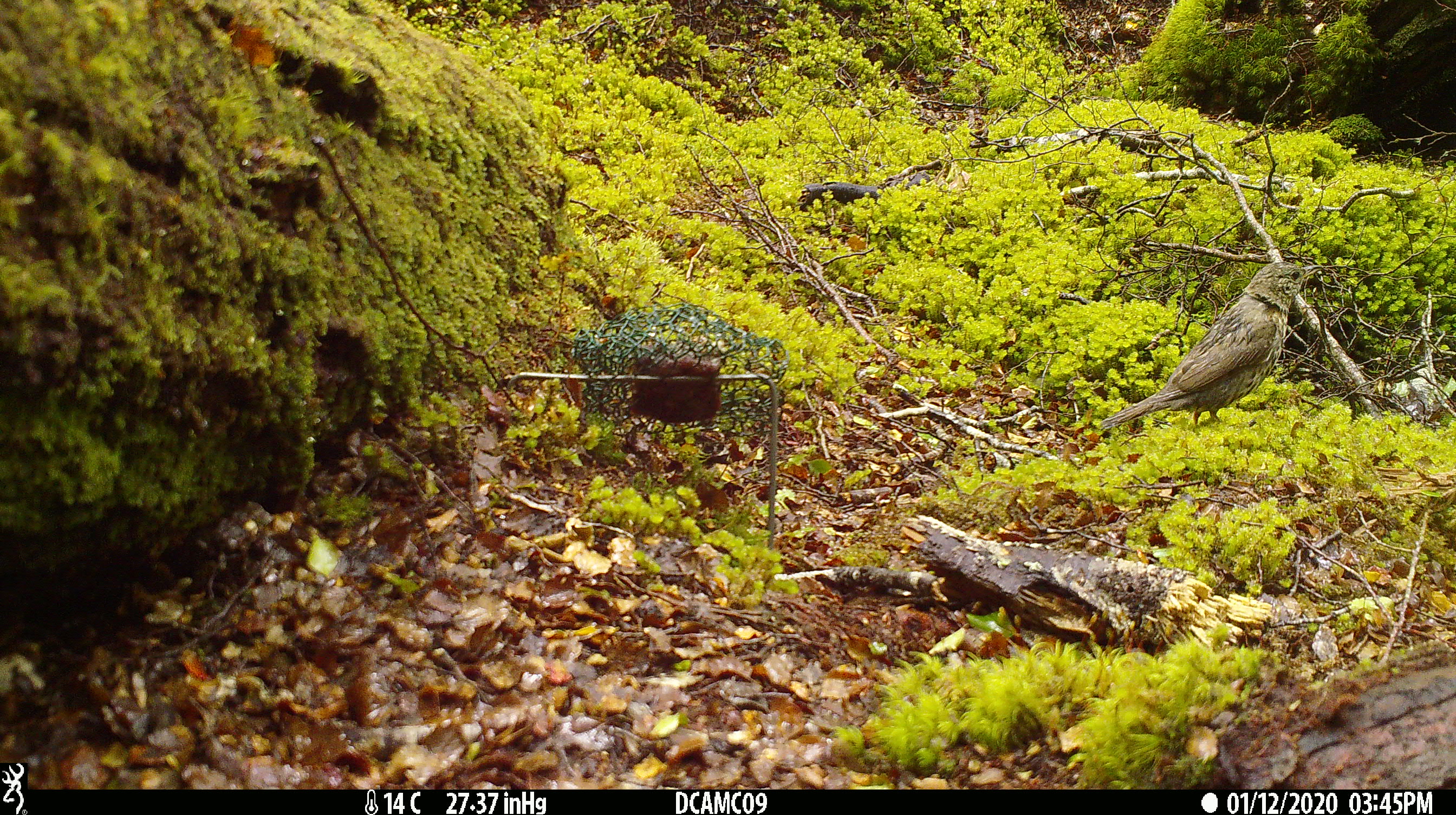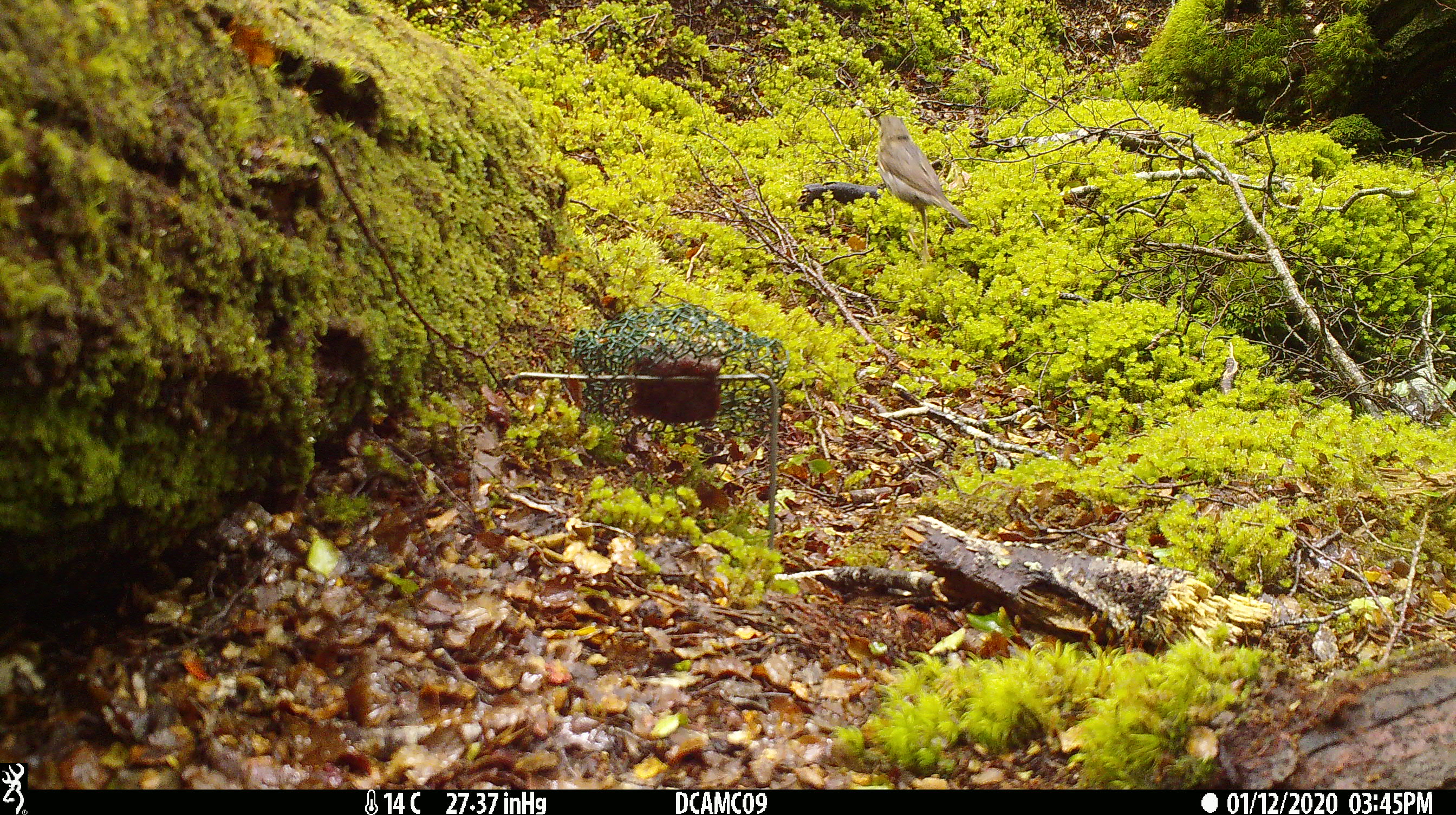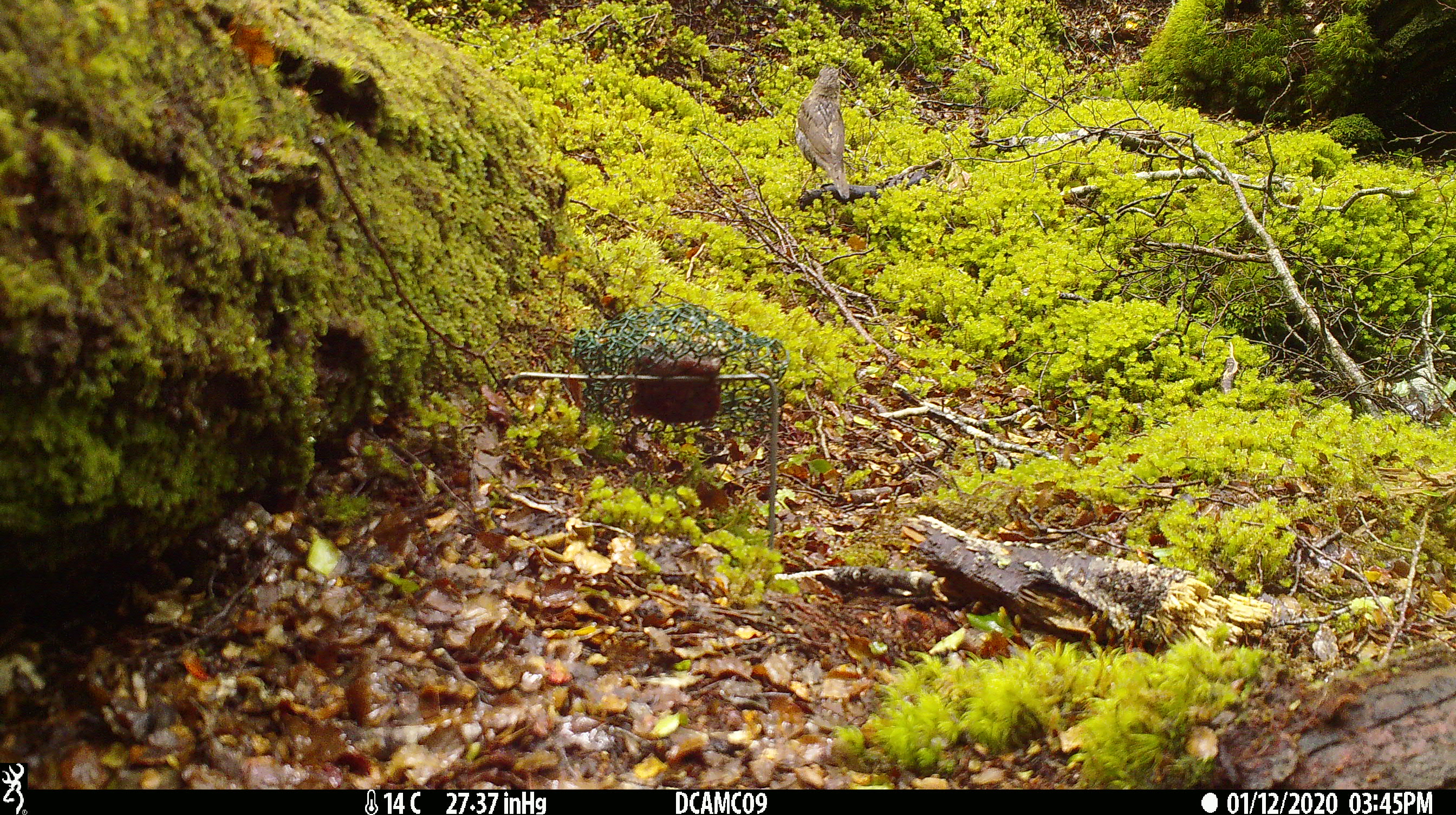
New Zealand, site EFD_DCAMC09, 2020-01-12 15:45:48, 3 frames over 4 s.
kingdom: Animalia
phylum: Chordata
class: Aves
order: Passeriformes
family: Turdidae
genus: Turdus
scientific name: Turdus philomelos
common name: song thrush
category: thrush